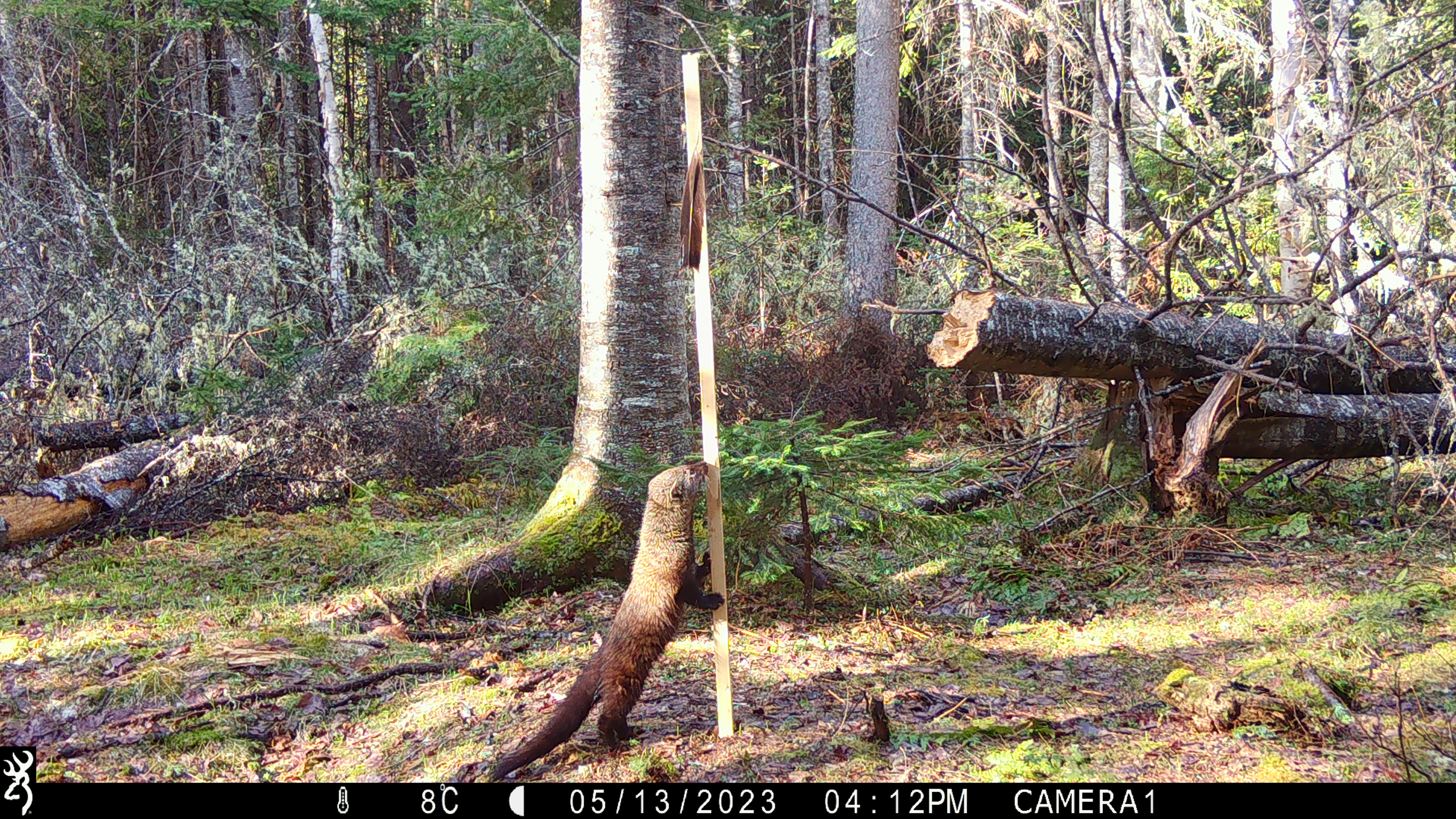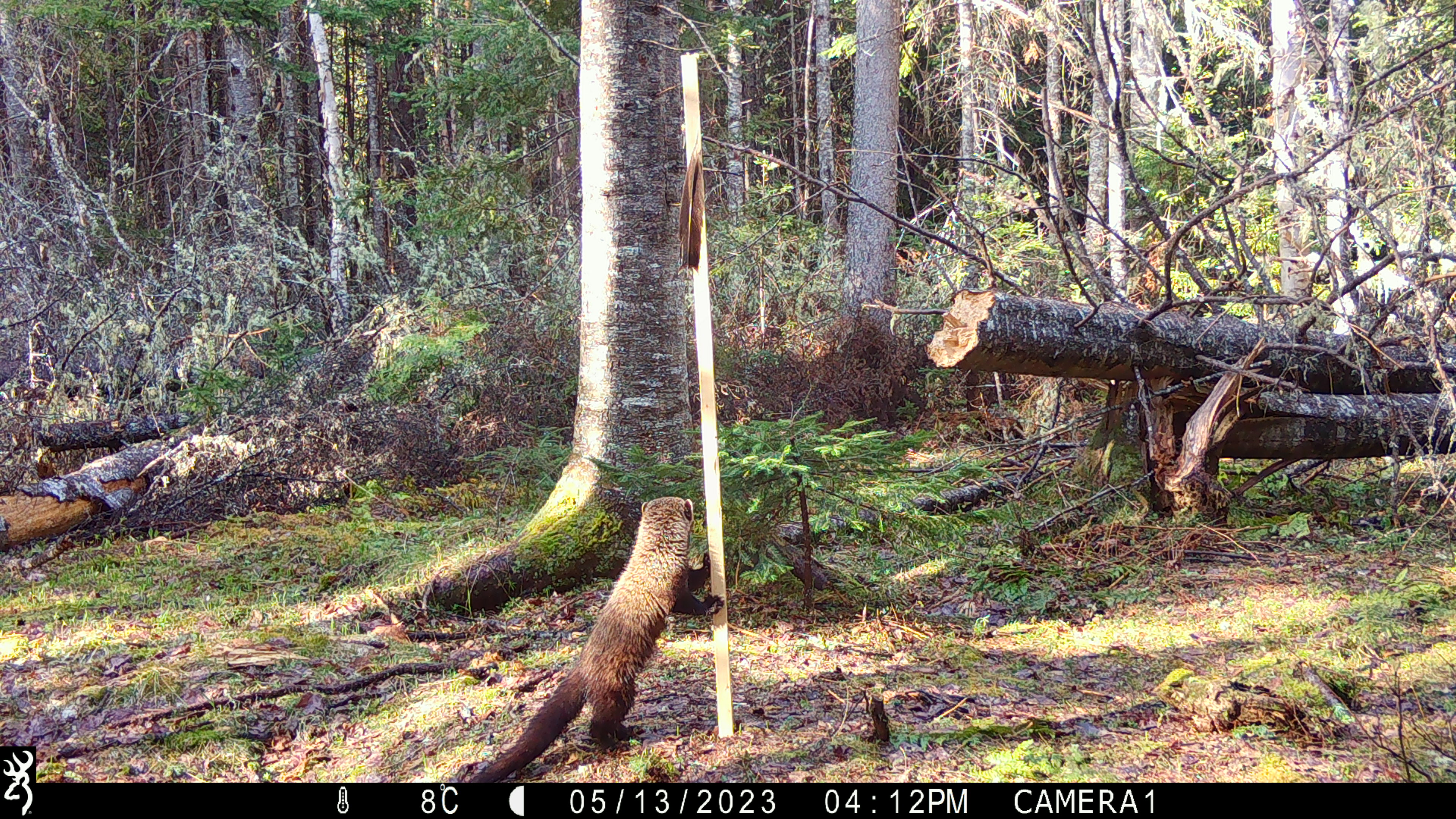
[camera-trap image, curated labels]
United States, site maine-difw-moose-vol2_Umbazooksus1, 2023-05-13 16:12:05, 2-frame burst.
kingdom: Animalia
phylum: Chordata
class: Mammalia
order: Carnivora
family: Mustelidae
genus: Pekania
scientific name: Pekania pennanti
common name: fisher